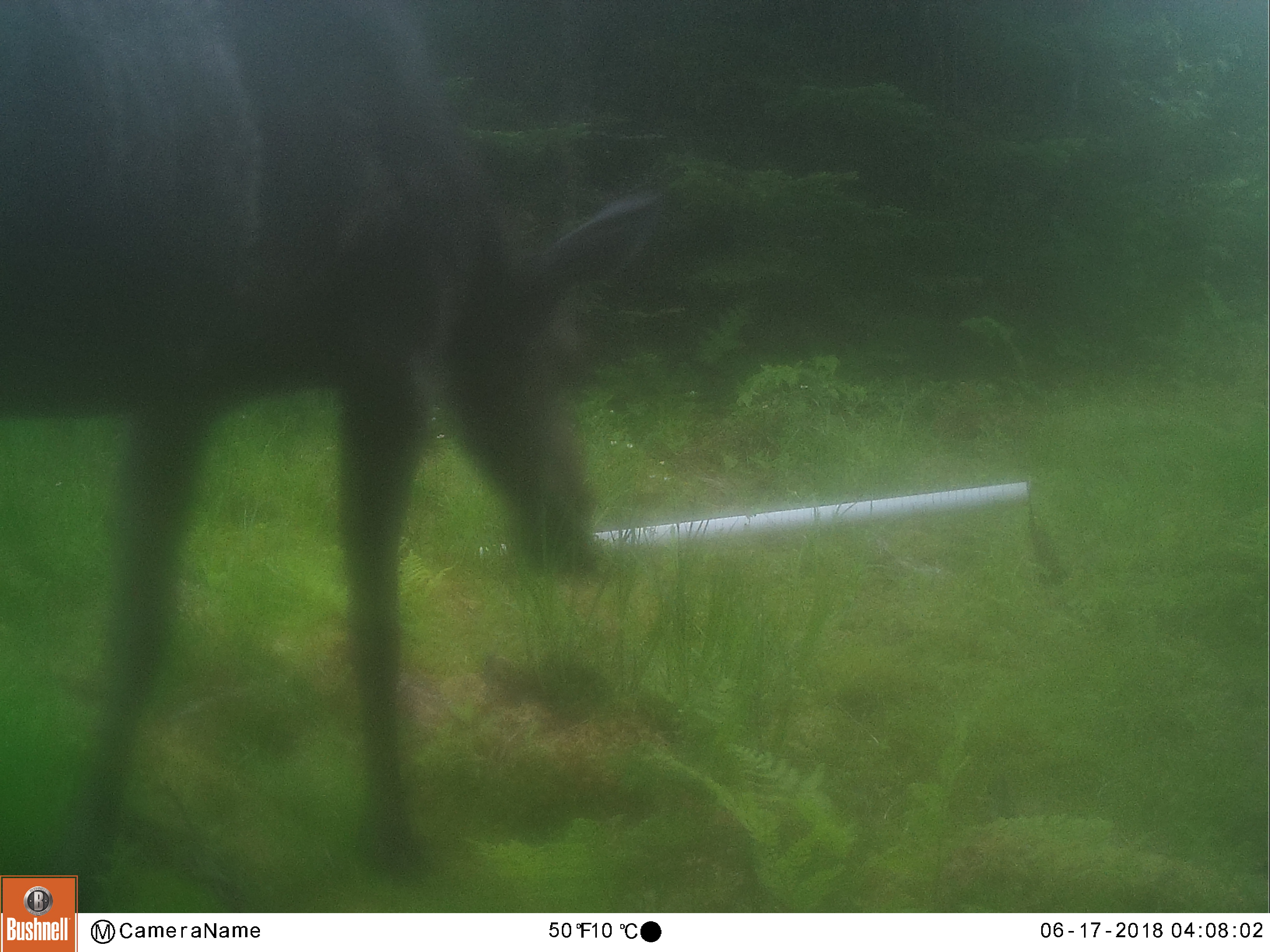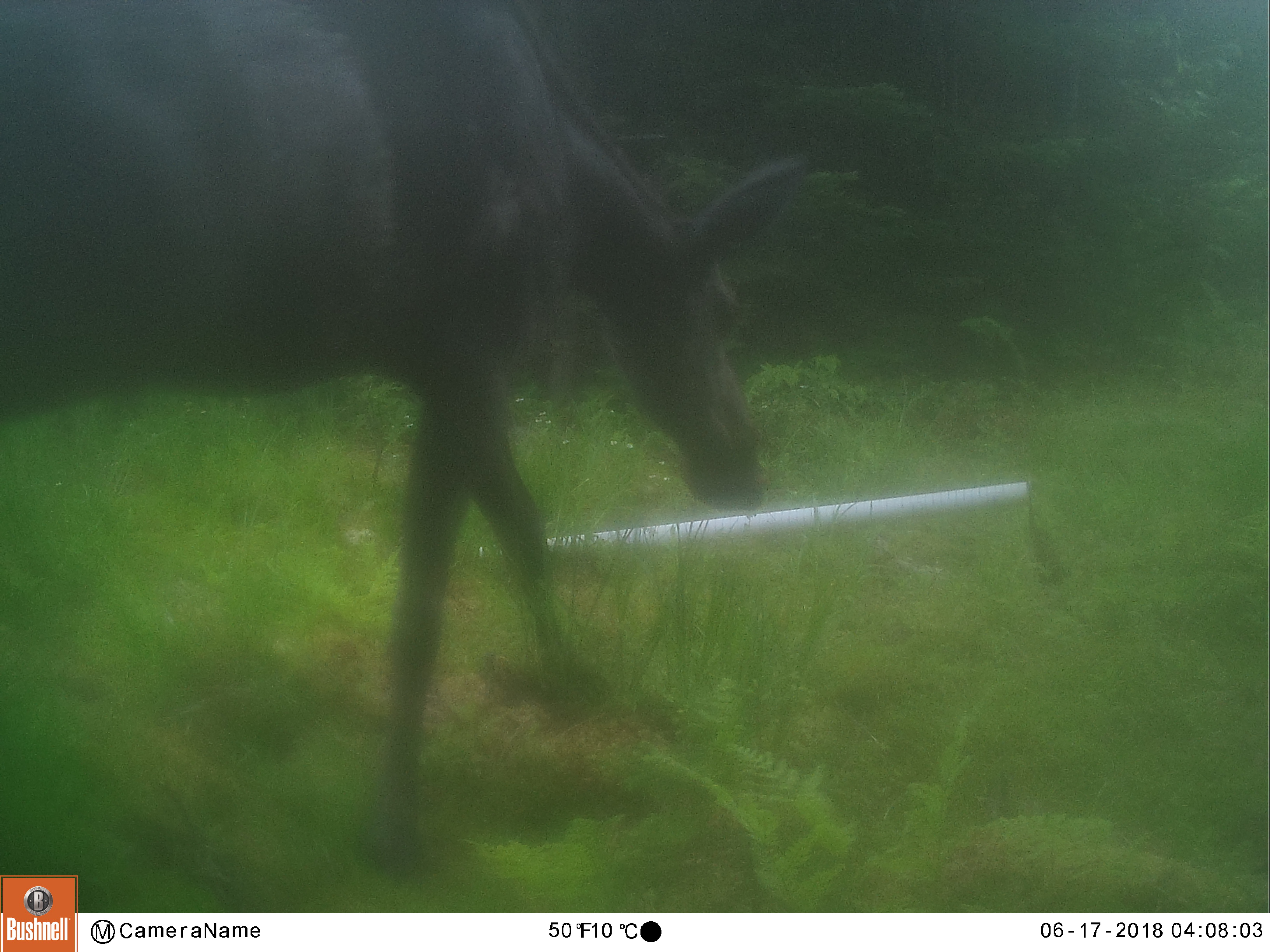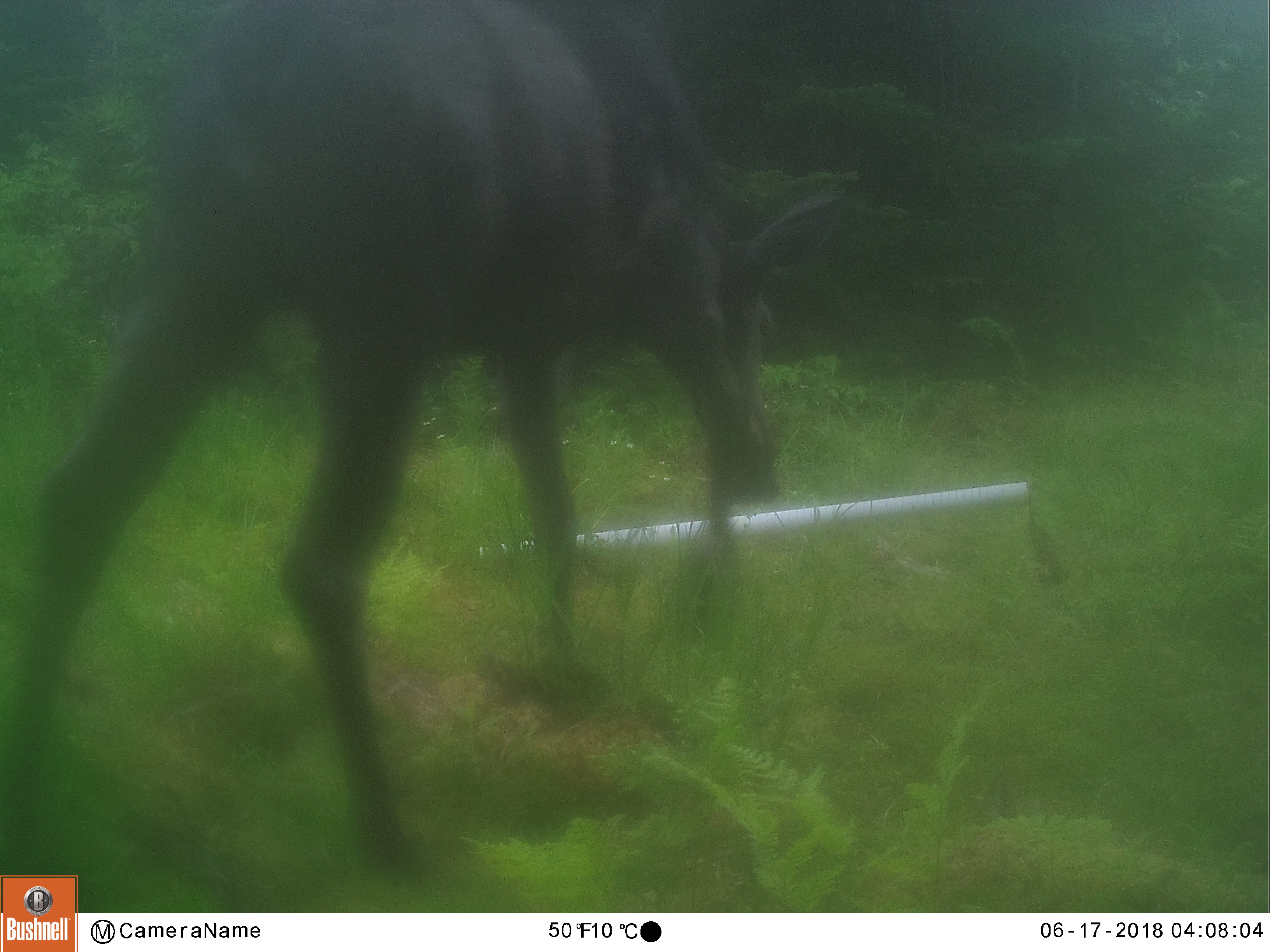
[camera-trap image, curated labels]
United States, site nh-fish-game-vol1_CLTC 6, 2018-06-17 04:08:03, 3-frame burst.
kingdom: Animalia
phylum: Chordata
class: Mammalia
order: Artiodactyla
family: Cervidae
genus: Alces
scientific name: Alces alces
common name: moose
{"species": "moose (Alces alces)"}